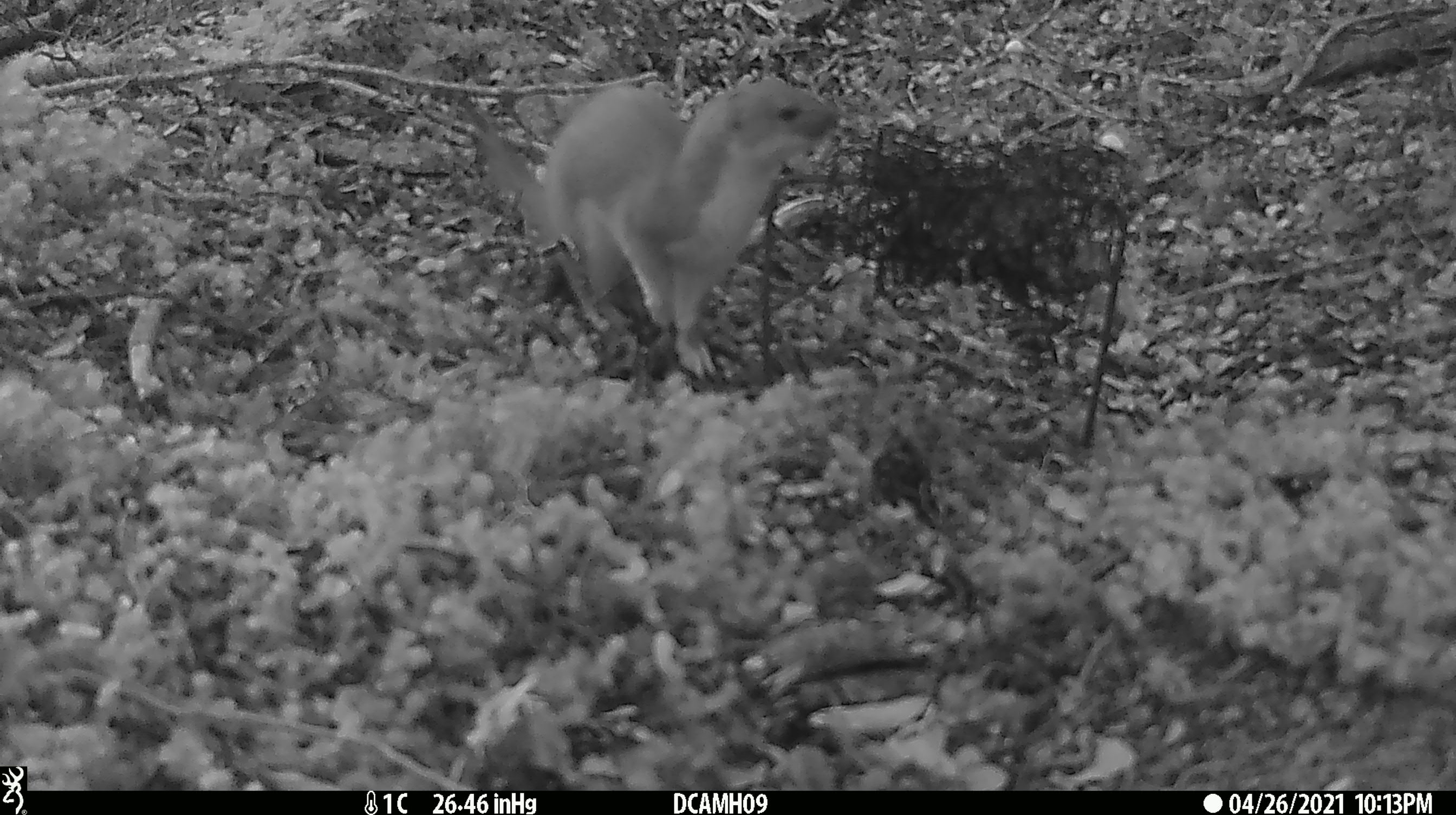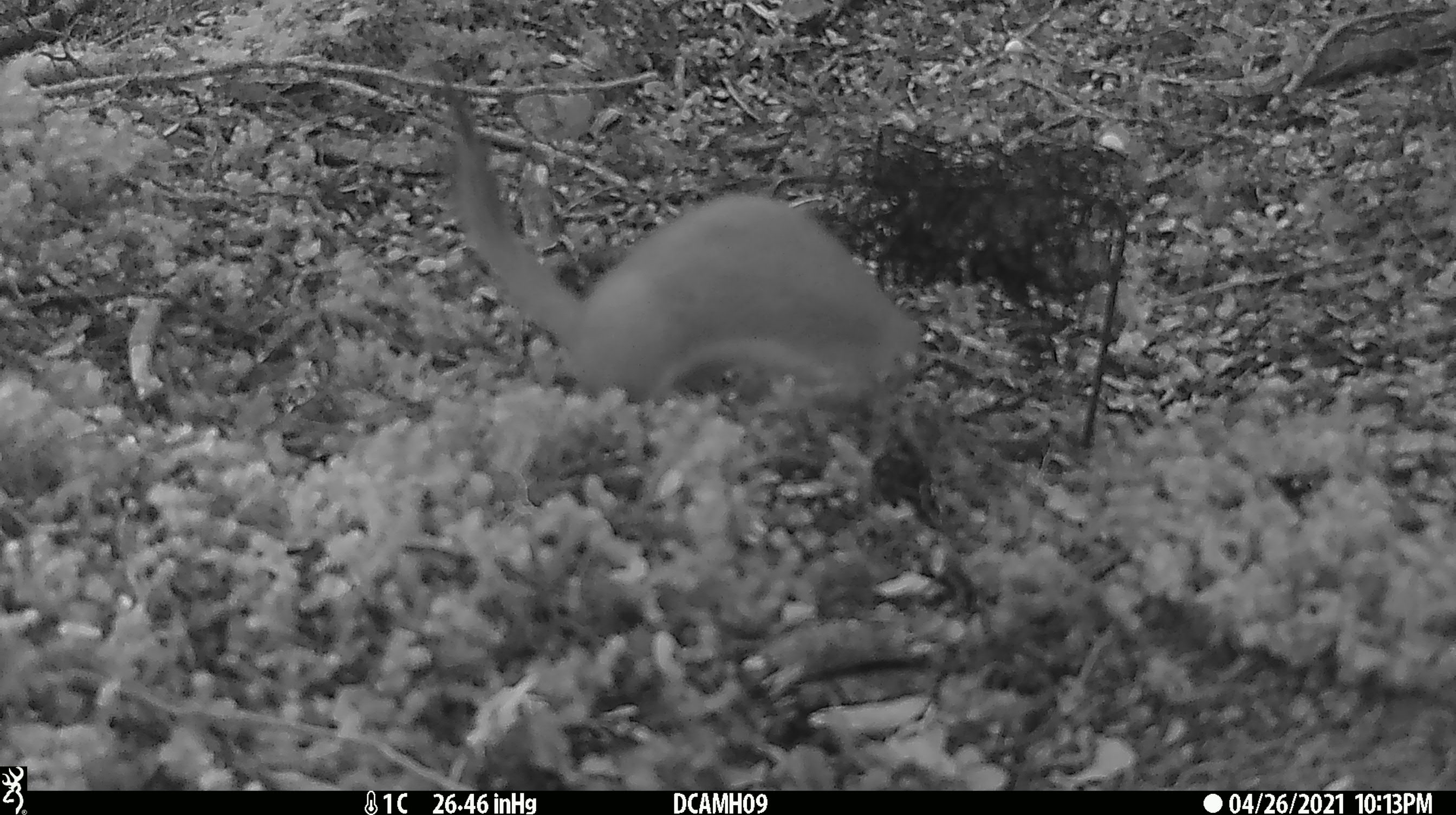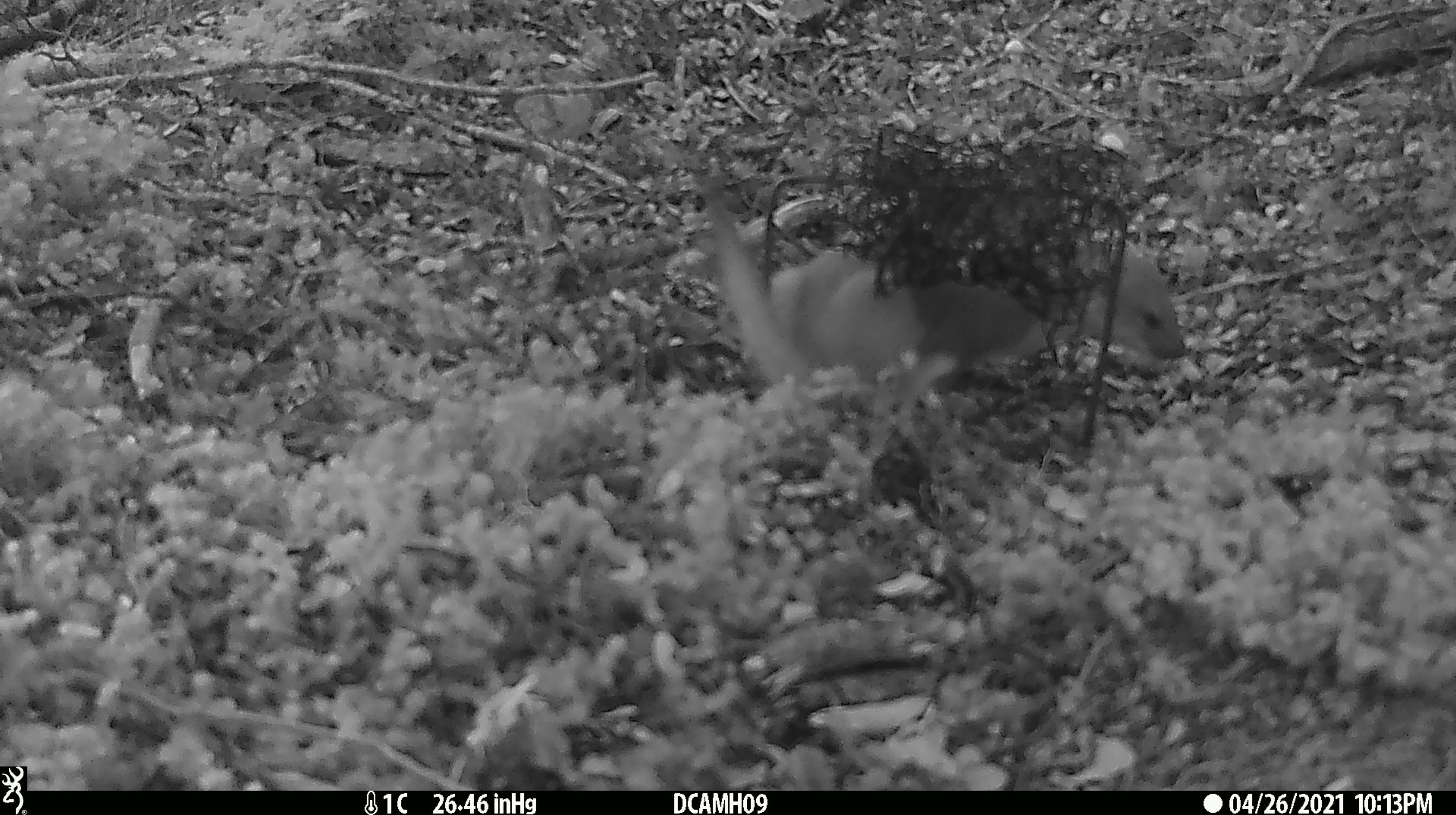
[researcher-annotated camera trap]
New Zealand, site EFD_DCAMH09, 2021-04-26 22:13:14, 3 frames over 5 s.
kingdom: Animalia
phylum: Chordata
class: Mammalia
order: Carnivora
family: Mustelidae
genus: Mustela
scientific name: Mustela erminea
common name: stoat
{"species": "stoat (Mustela erminea)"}